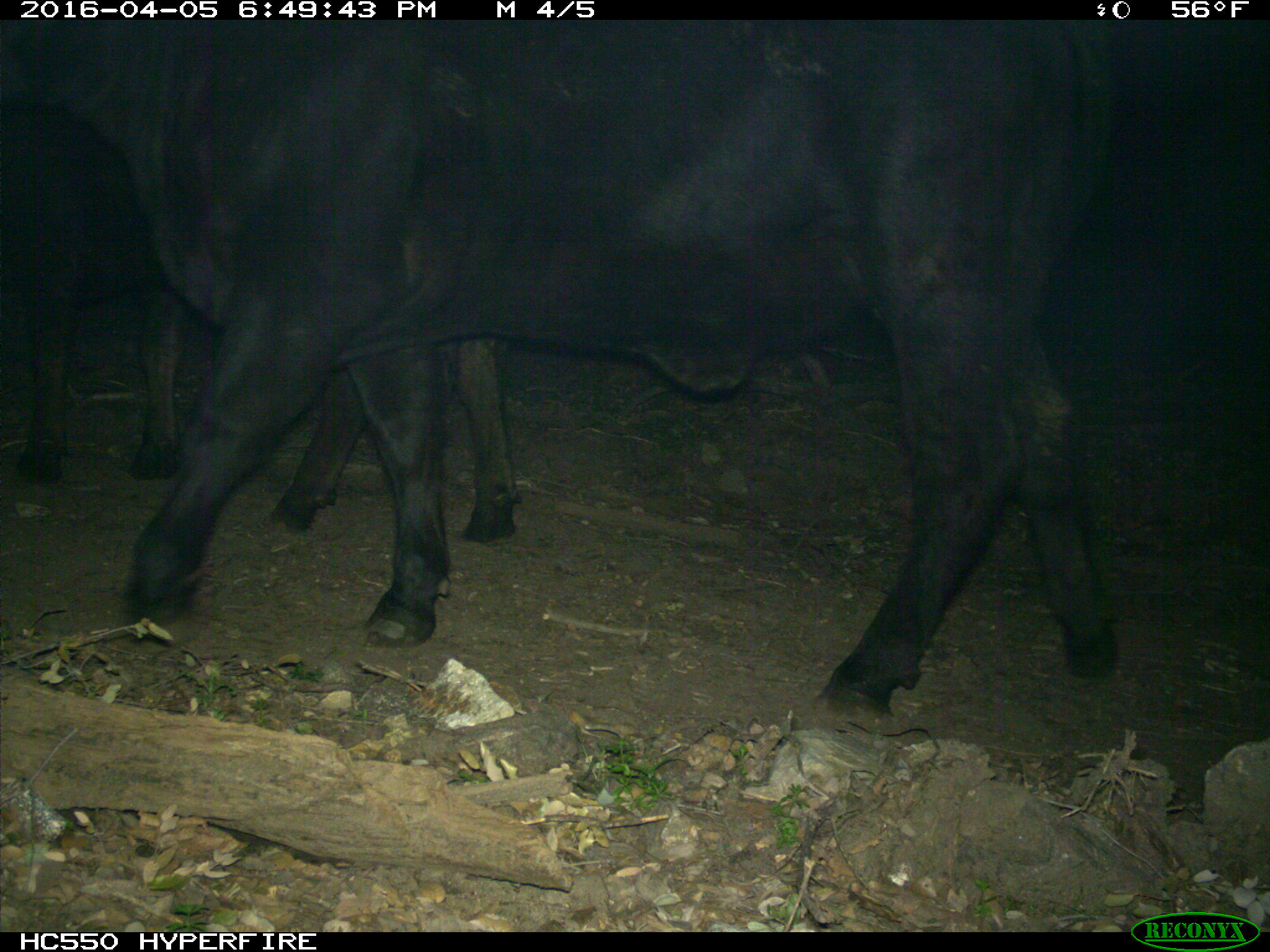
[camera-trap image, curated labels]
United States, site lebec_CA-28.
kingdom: Animalia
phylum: Chordata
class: Mammalia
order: Artiodactyla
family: Bovidae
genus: Bos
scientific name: Bos taurus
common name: domestic cow